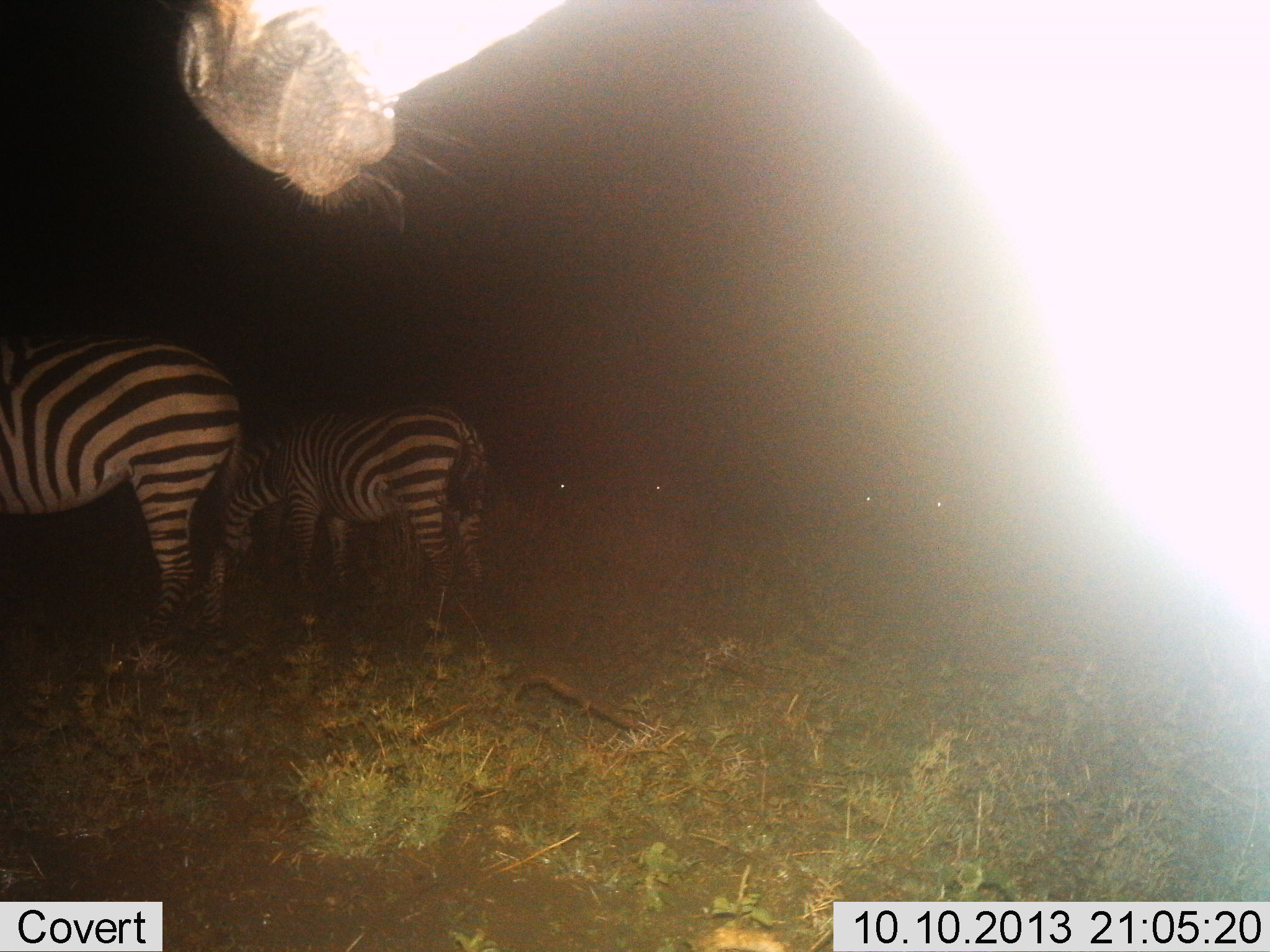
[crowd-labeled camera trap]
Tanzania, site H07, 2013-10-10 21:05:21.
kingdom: Animalia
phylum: Chordata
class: Mammalia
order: Perissodactyla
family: Equidae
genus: Equus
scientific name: Equus quagga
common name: plains zebra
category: zebra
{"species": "zebra (plains zebra) (Equus quagga)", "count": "3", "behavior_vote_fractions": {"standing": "83%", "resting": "0%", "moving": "19%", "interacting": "3%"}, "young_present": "3%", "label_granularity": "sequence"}